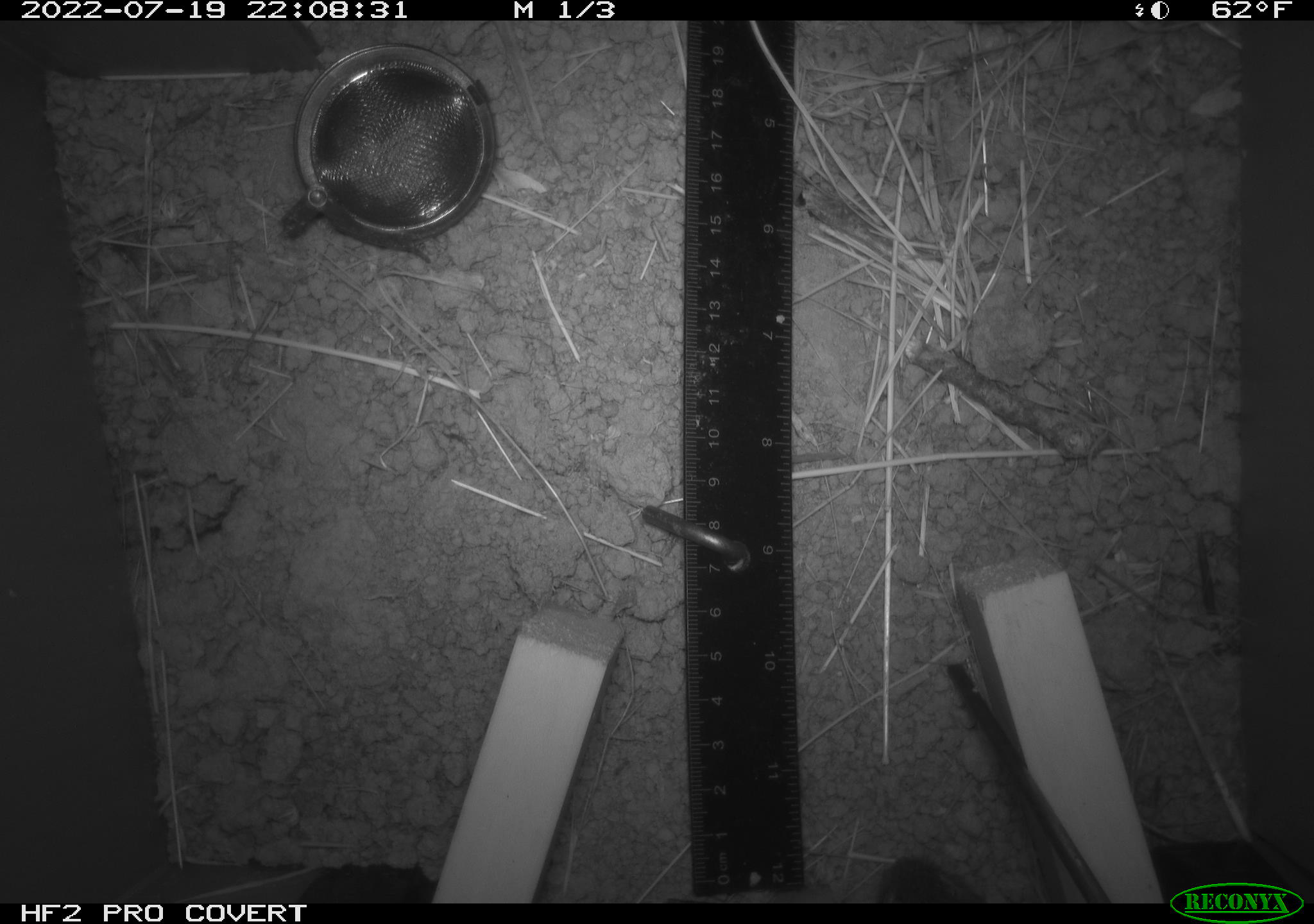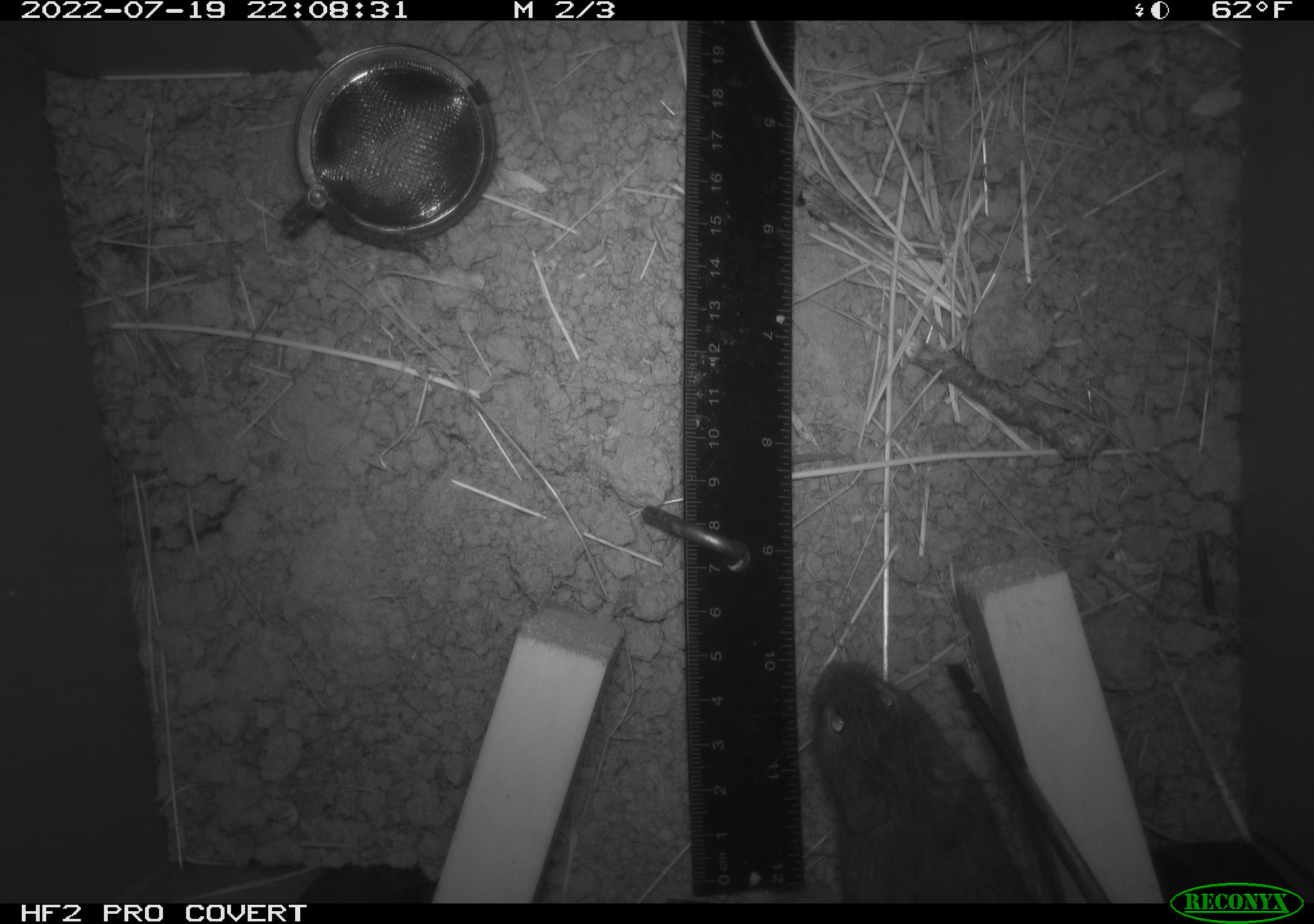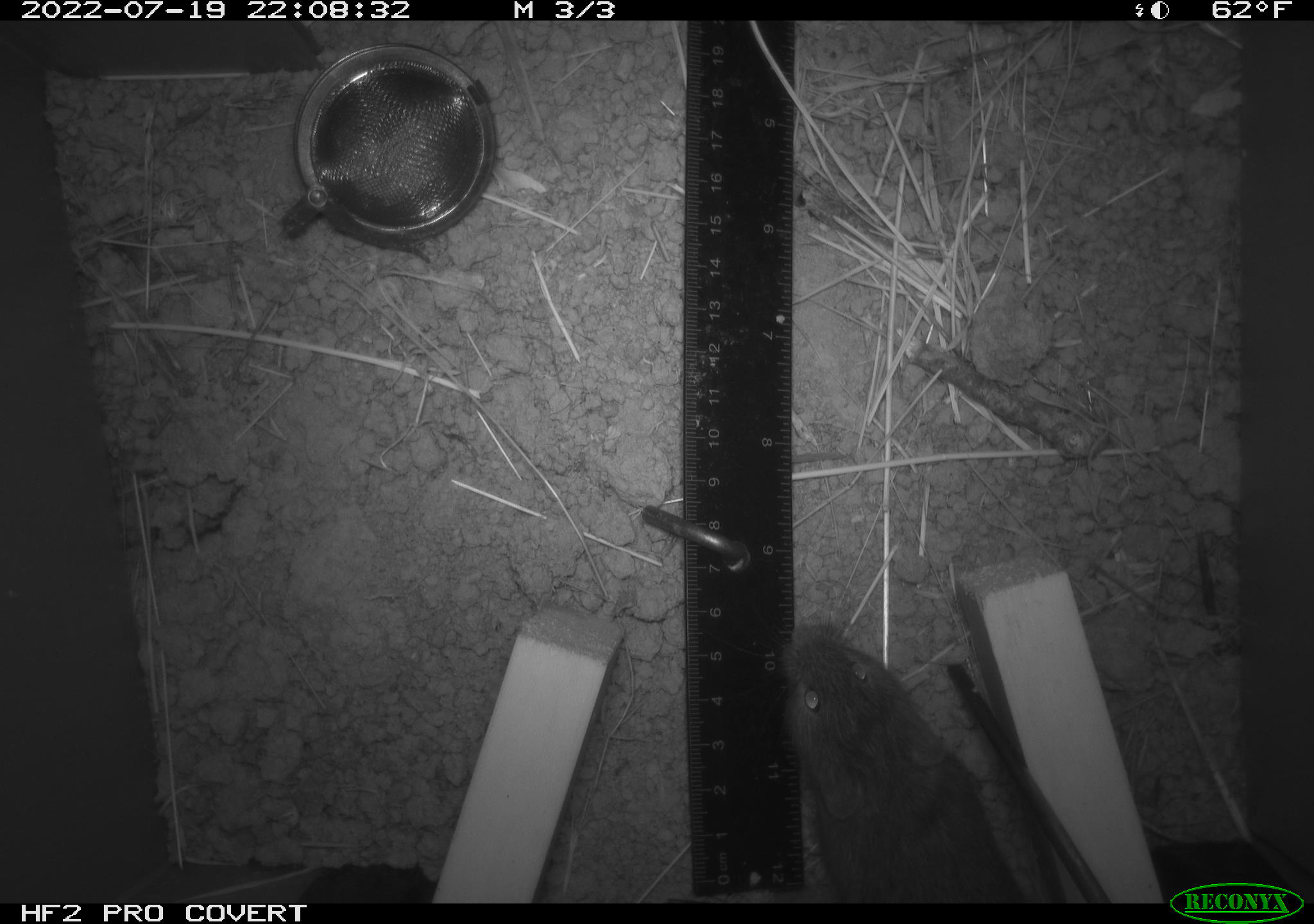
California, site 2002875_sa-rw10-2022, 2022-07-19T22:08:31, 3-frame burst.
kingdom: Animalia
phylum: Chordata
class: Mammalia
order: Rodentia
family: Cricetidae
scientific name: Arvicolinae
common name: voles, lemmings, and muskrats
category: arvicolinae subfamily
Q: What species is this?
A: Arvicolinae subfamily (voles, lemmings, and muskrats) (Arvicolinae).